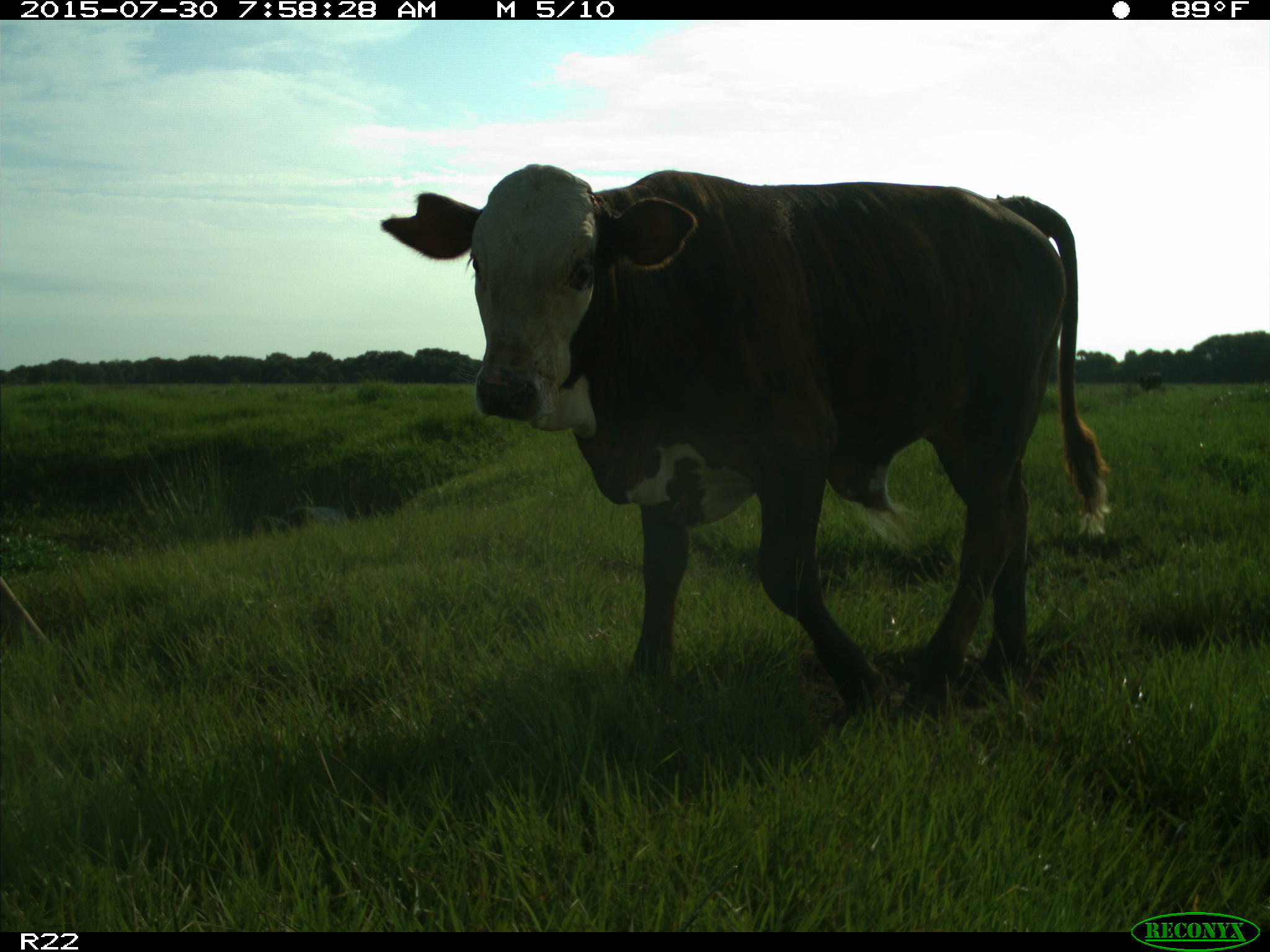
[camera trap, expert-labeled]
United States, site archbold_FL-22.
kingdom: Animalia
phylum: Chordata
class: Mammalia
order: Artiodactyla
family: Bovidae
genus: Bos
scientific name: Bos taurus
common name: domestic cow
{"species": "Bos taurus (domestic cow)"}